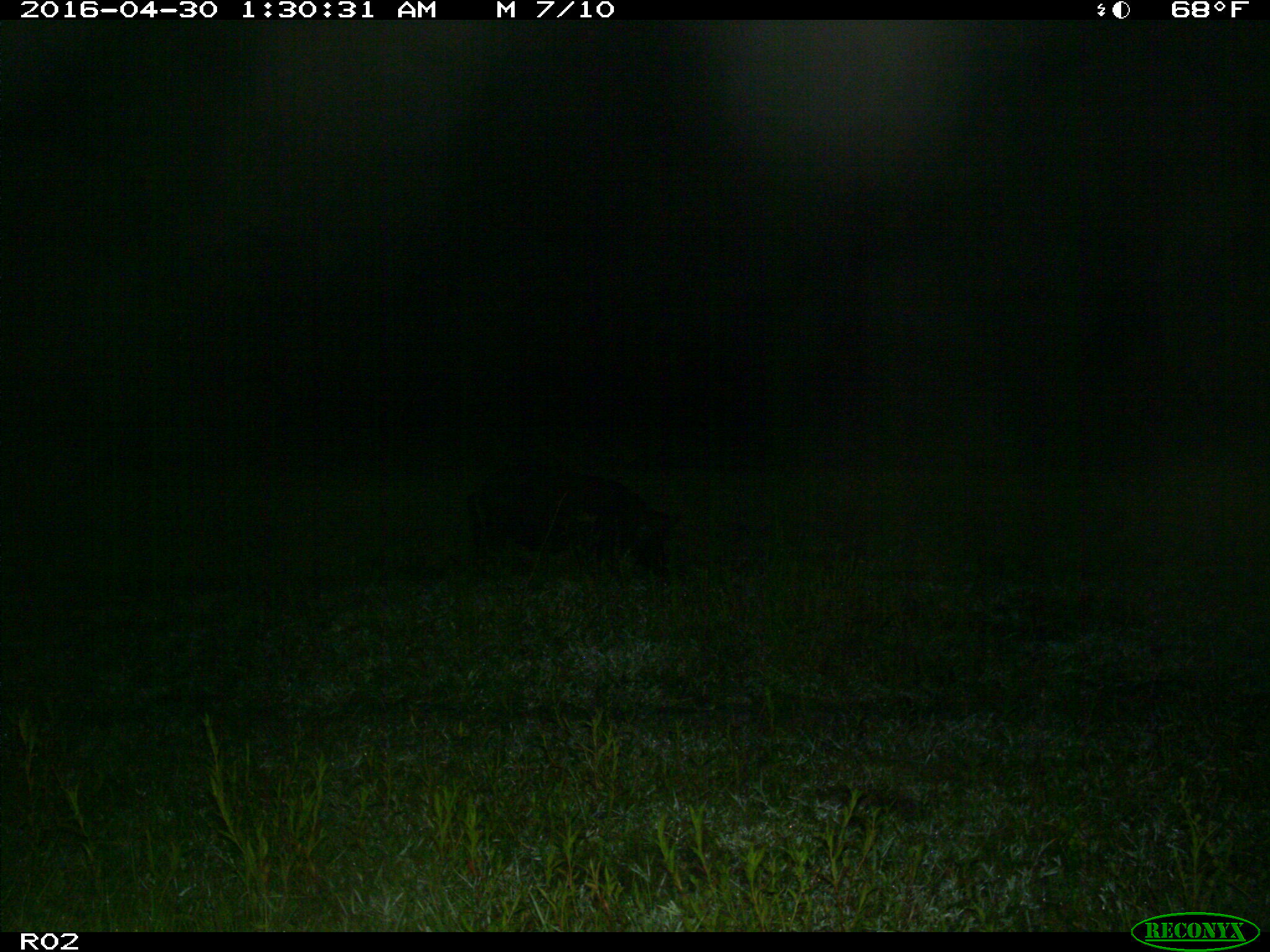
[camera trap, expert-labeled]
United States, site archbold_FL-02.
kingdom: Animalia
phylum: Chordata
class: Mammalia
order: Artiodactyla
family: Suidae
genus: Sus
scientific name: Sus scrofa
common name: wild boar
Sus scrofa (wild boar).